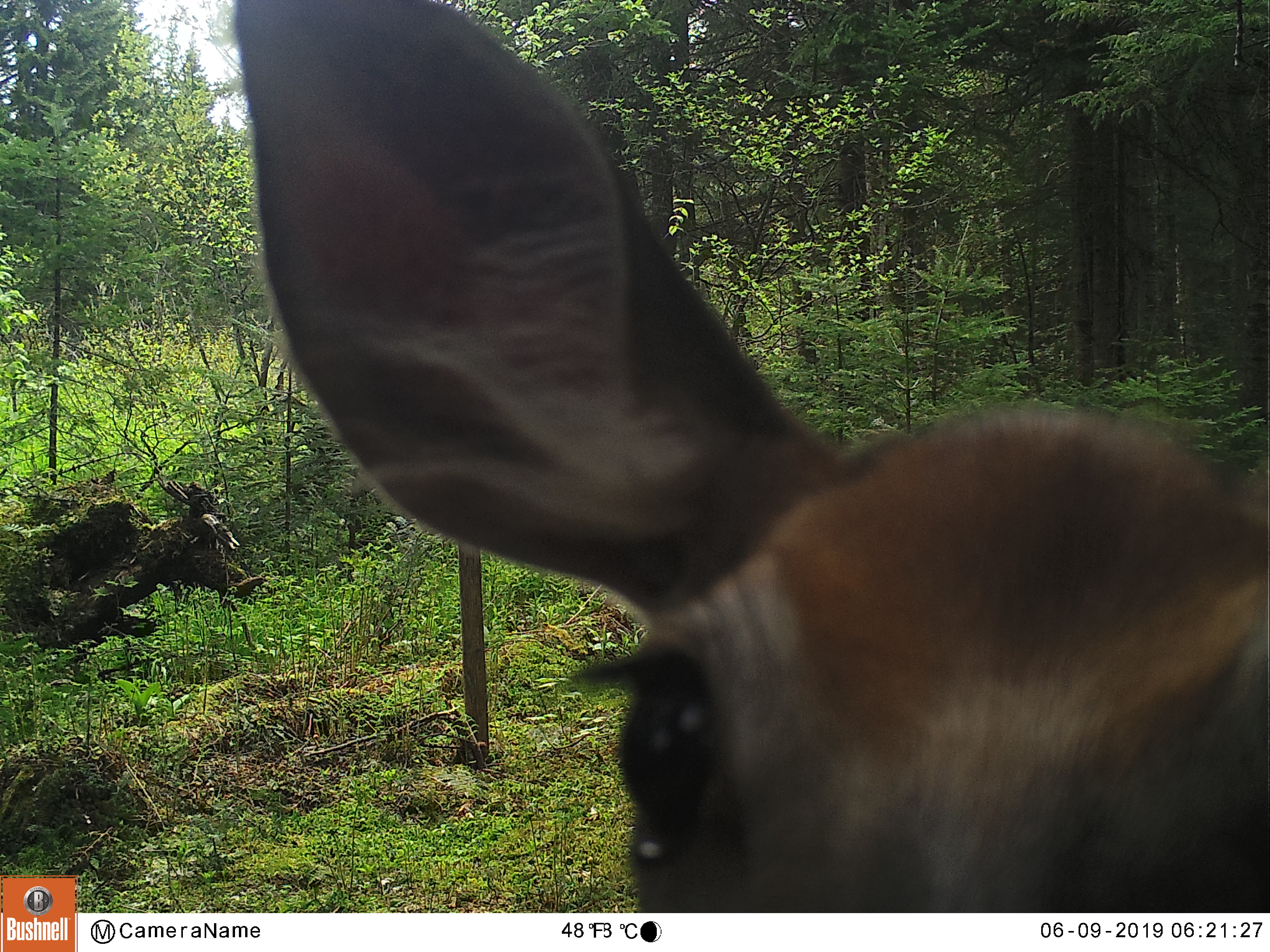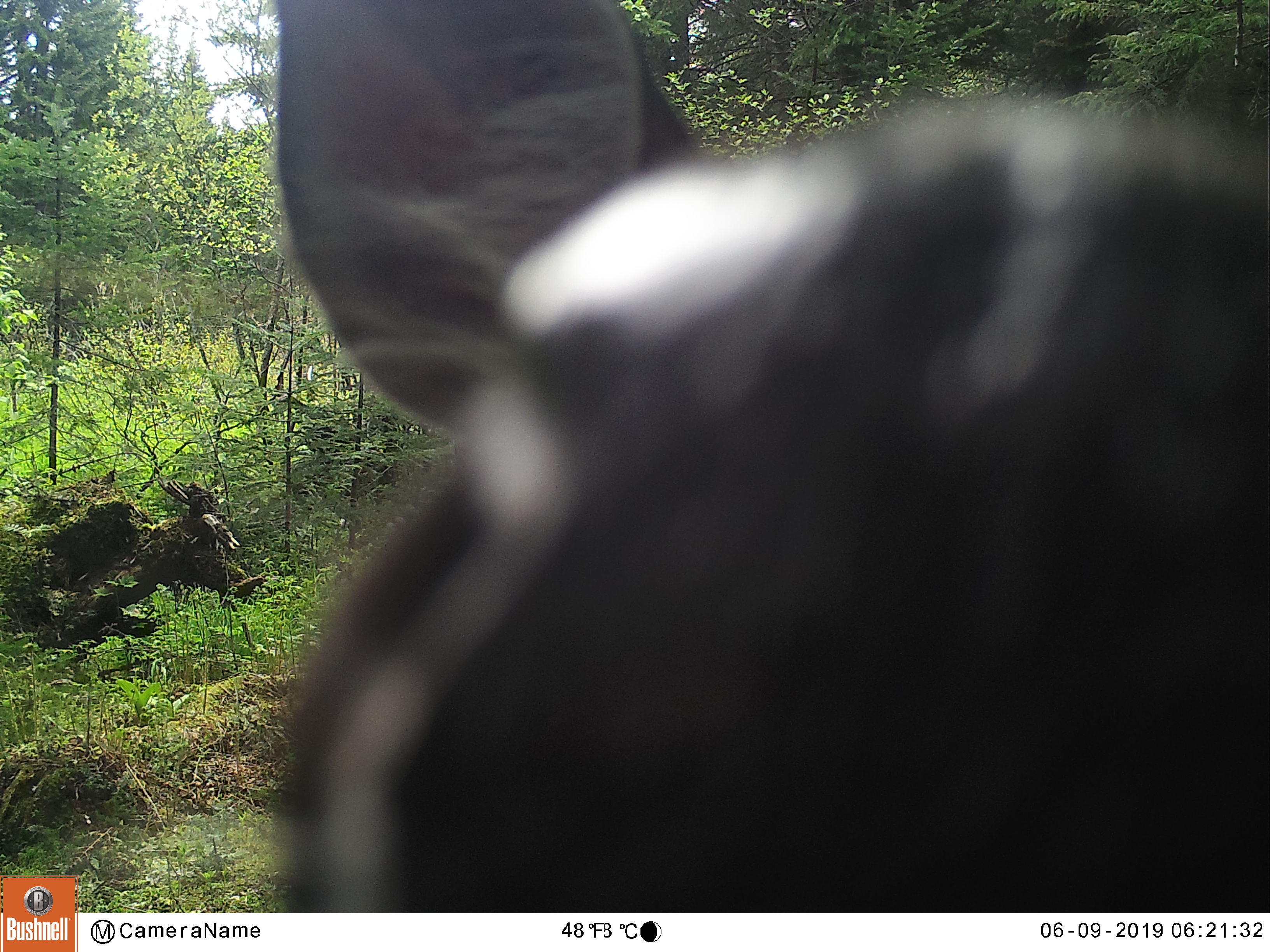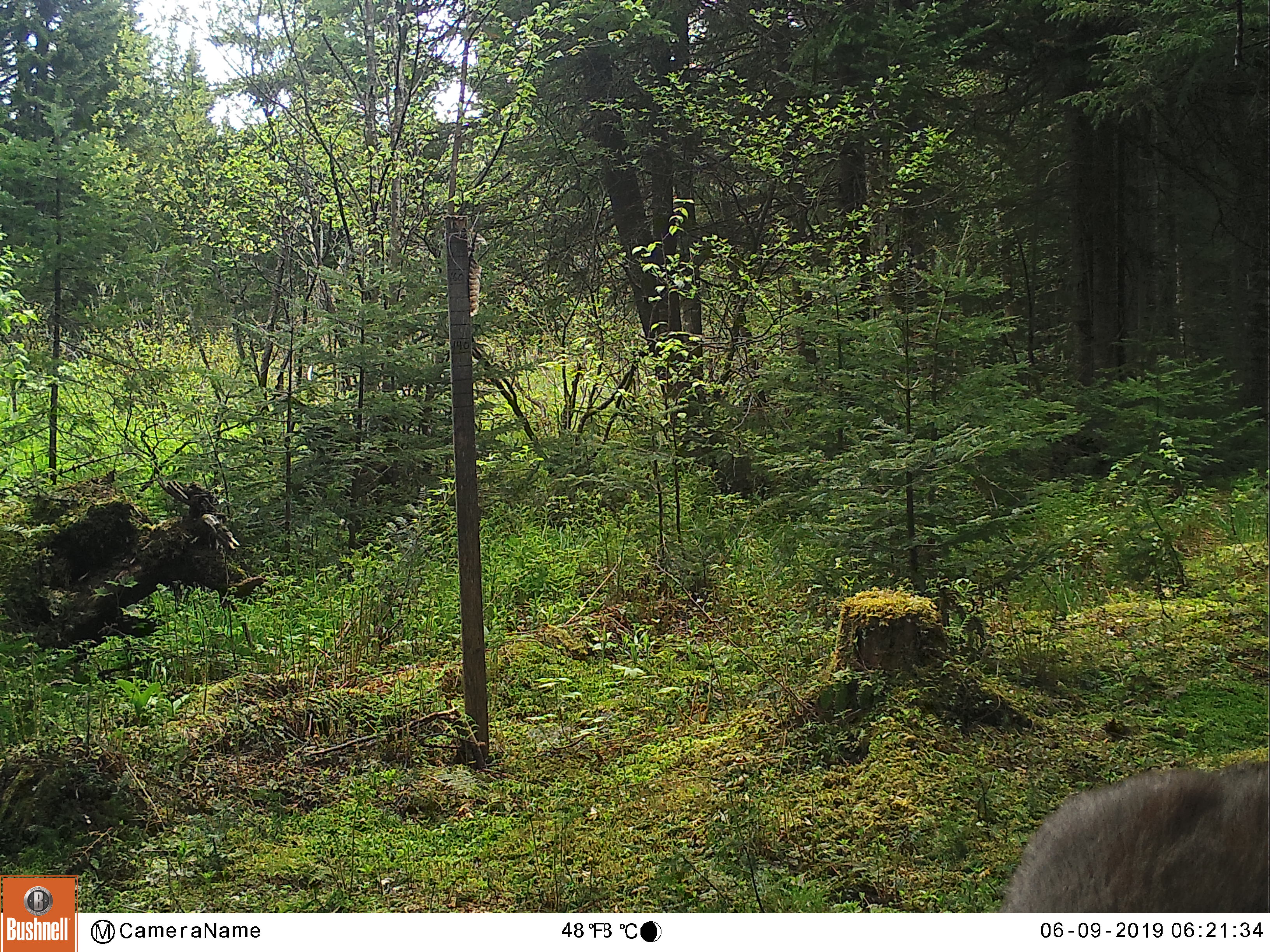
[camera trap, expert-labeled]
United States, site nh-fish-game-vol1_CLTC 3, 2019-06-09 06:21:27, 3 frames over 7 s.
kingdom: Animalia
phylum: Chordata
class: Mammalia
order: Artiodactyla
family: Cervidae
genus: Odocoileus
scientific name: Odocoileus virginianus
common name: white-tailed deer